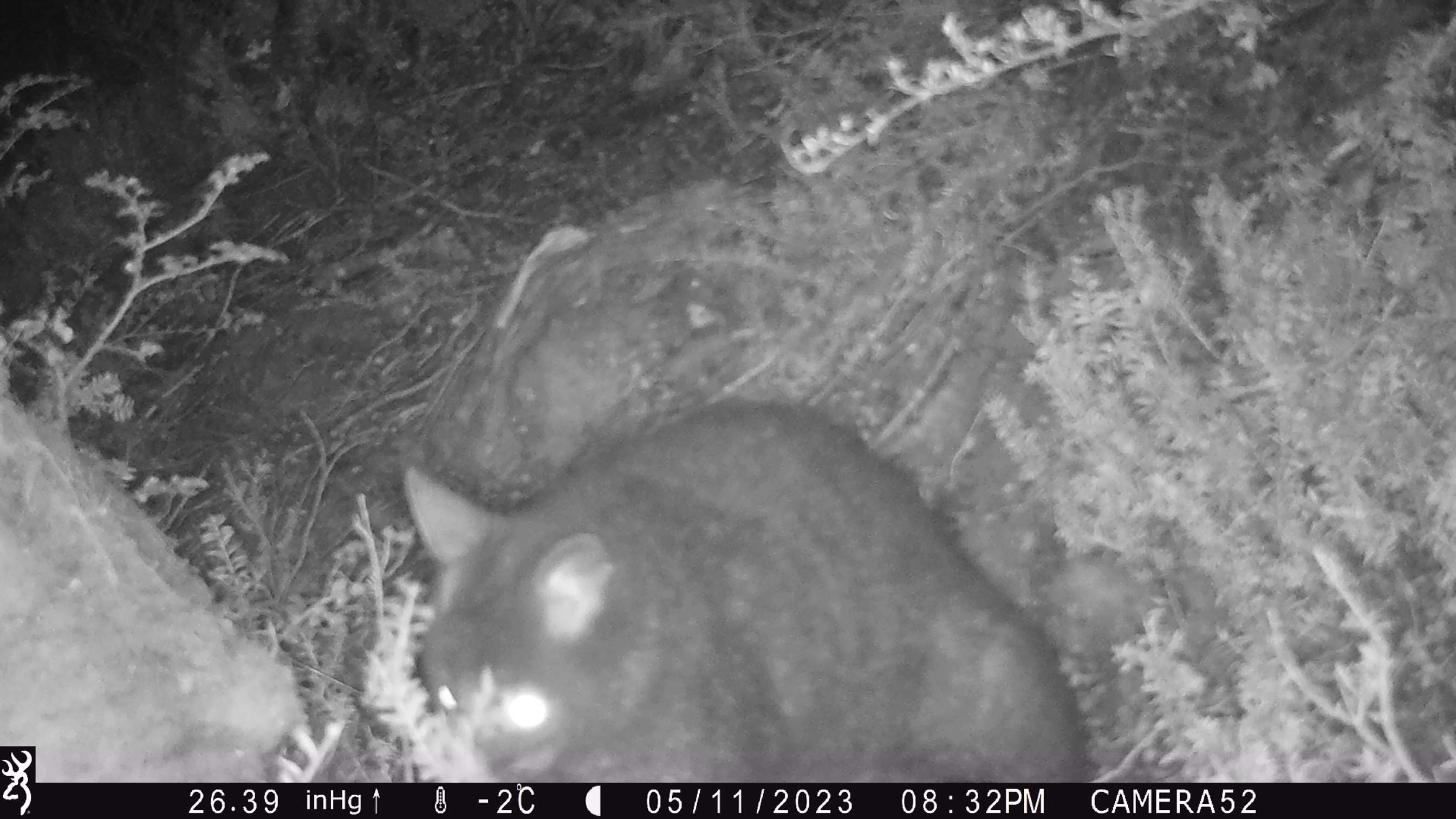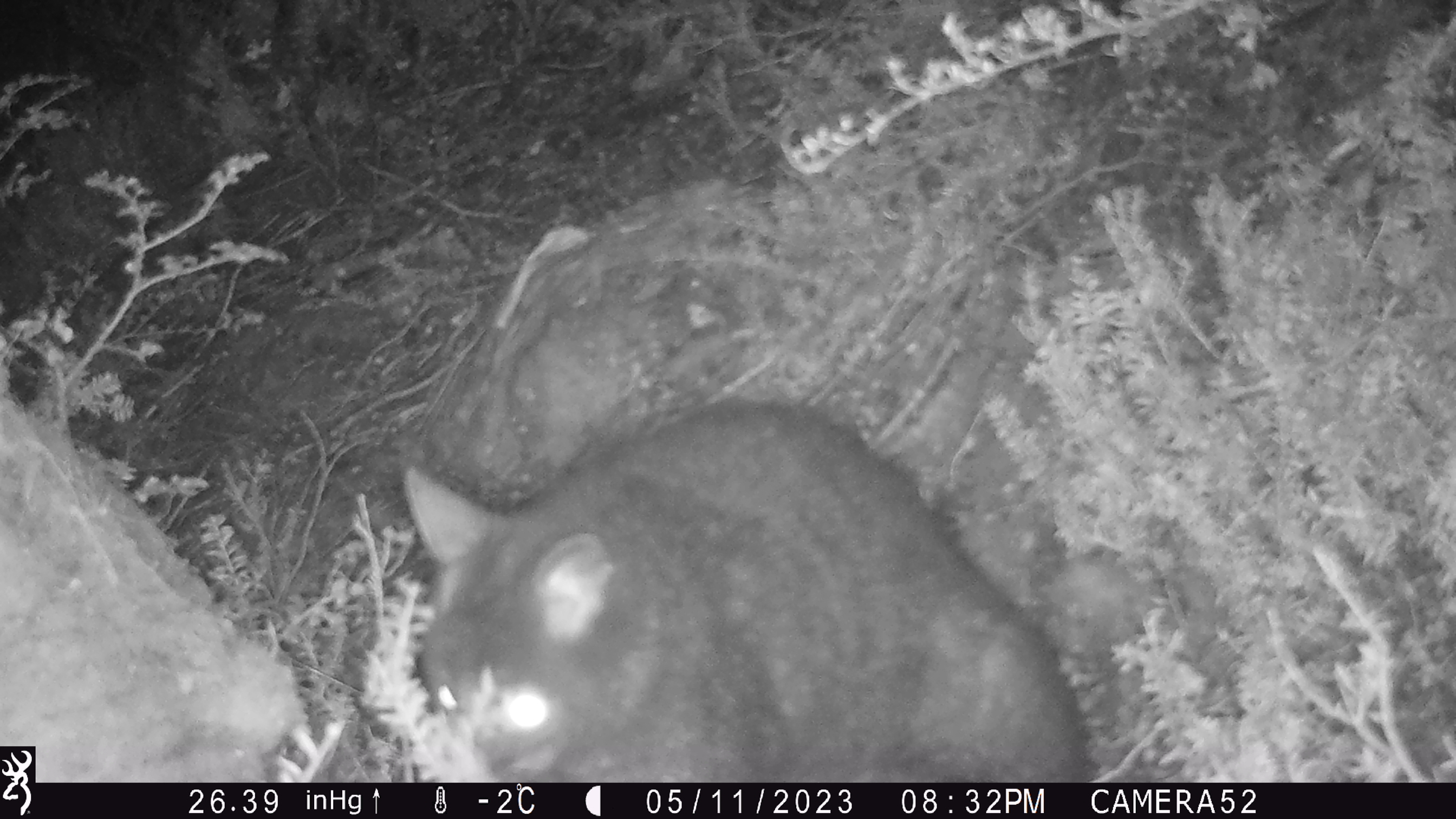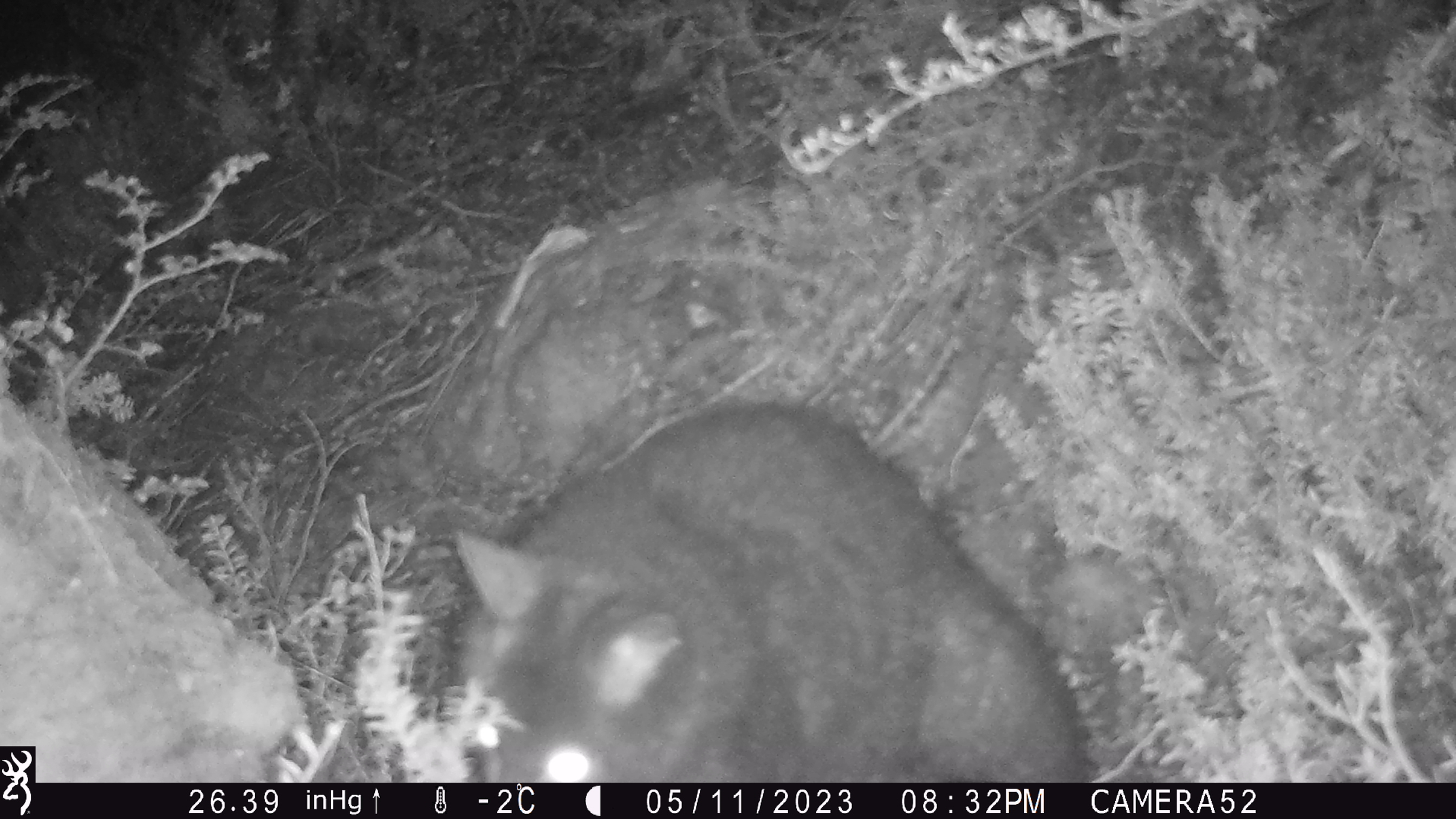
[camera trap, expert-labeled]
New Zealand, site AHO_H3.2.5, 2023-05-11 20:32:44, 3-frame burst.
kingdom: Animalia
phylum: Chordata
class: Mammalia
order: Diprotodontia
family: Phalangeridae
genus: Trichosurus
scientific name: Trichosurus vulpecula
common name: common brushtail possum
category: possum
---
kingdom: Animalia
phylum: Chordata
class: Mammalia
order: Carnivora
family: Mustelidae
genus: Mustela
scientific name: Mustela erminea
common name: stoat